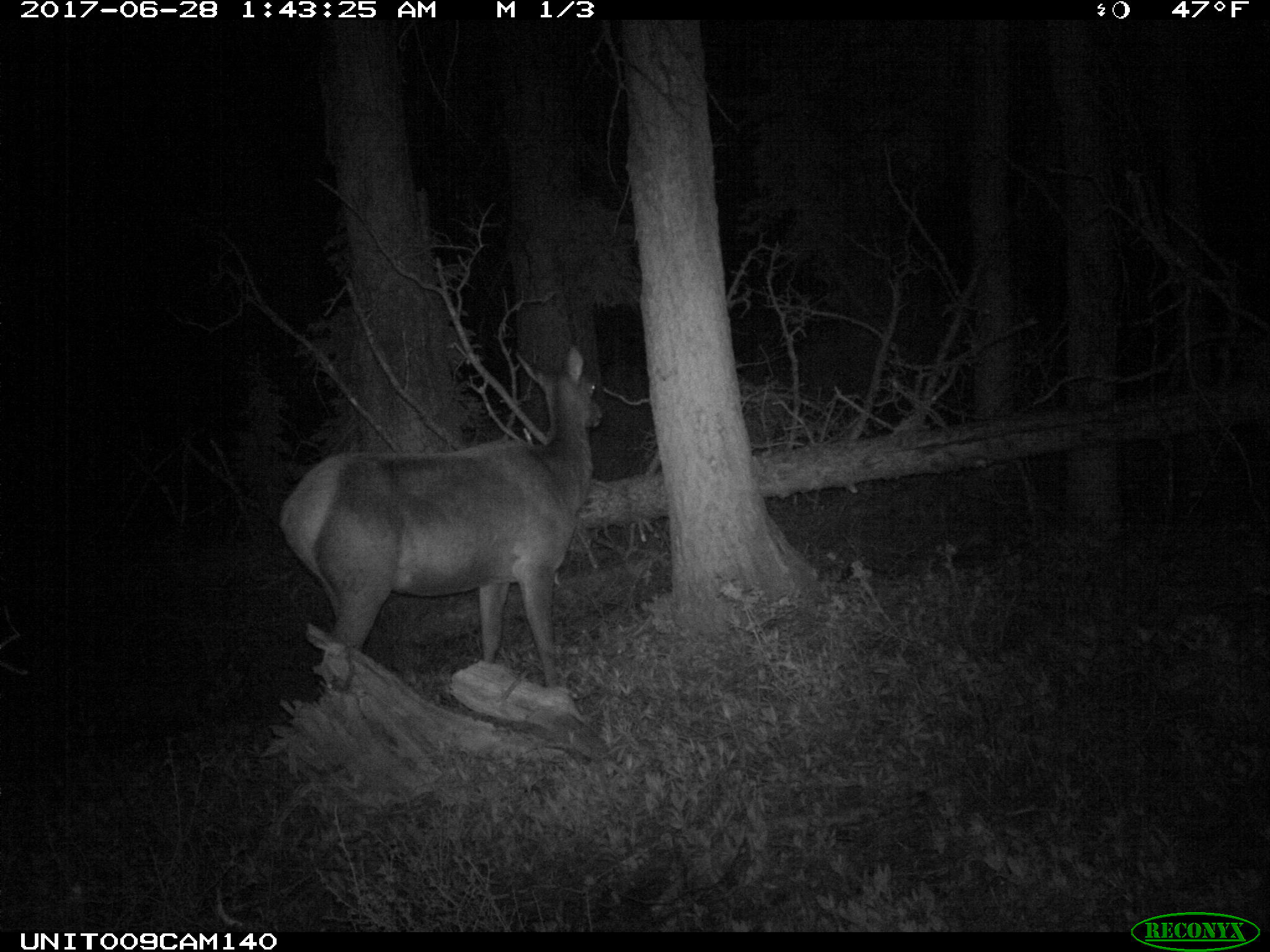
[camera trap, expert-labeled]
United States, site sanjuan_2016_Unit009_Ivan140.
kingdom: Animalia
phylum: Chordata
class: Mammalia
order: Artiodactyla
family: Cervidae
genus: Cervus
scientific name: Cervus elaphus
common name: red deer